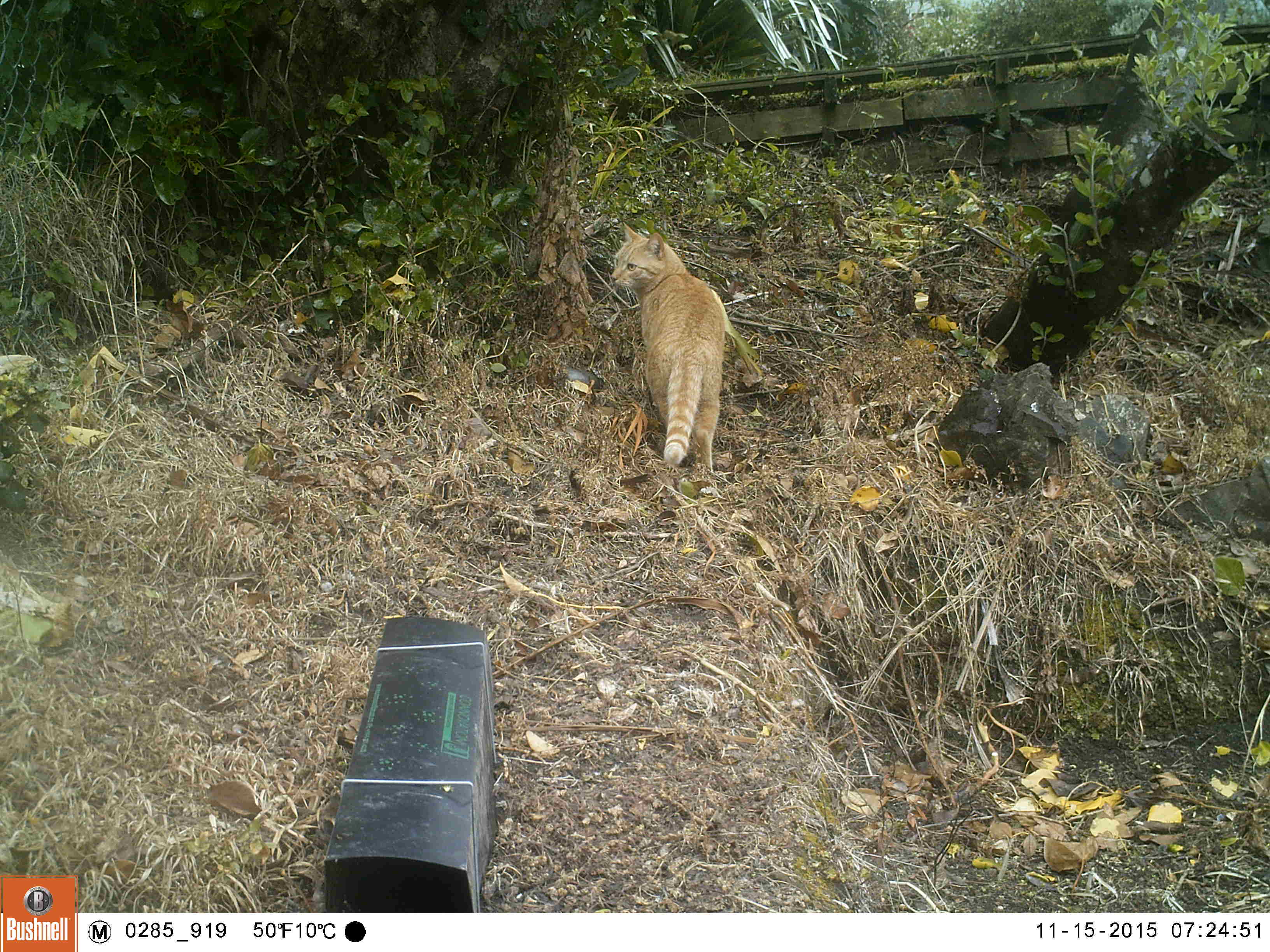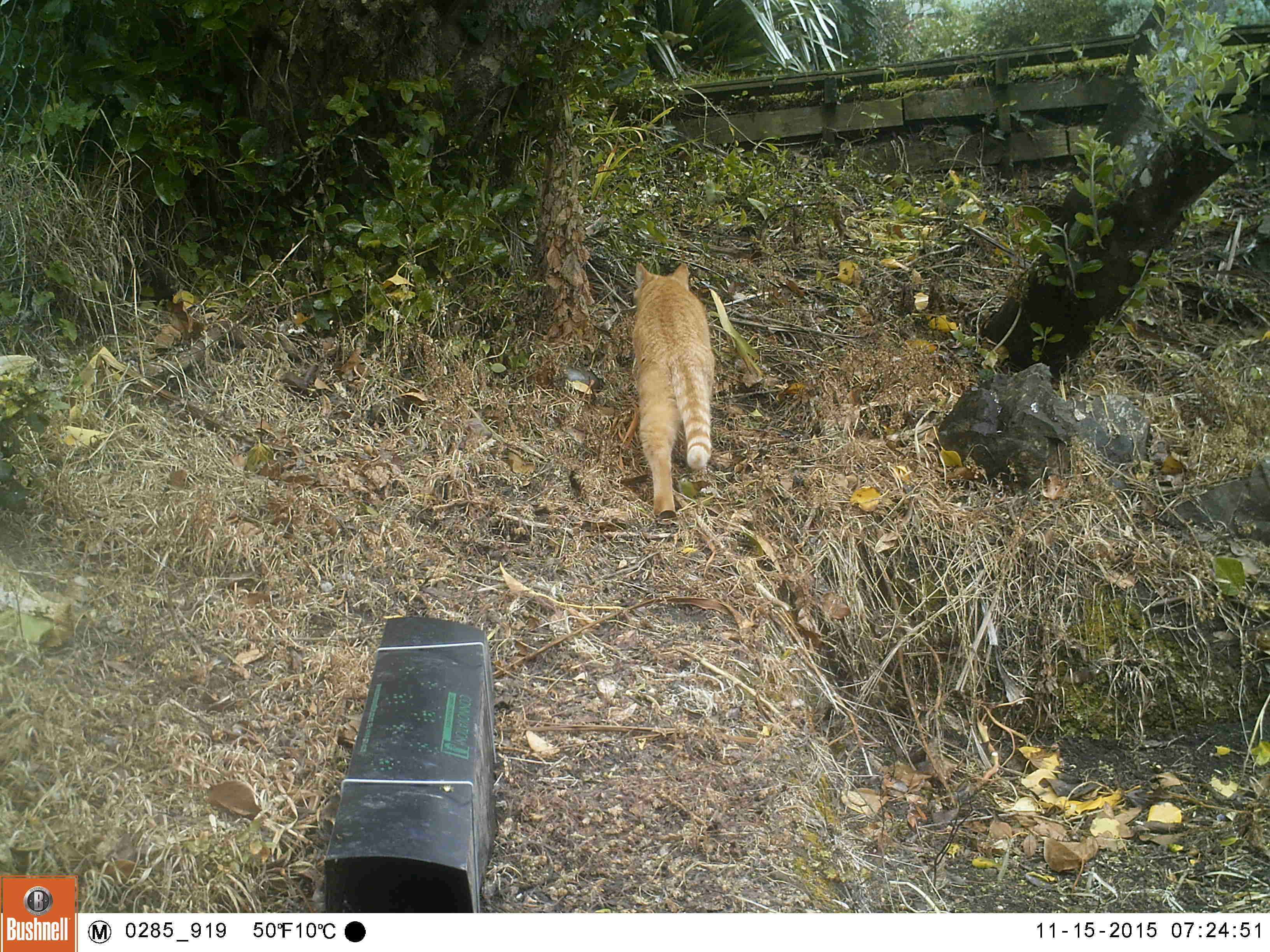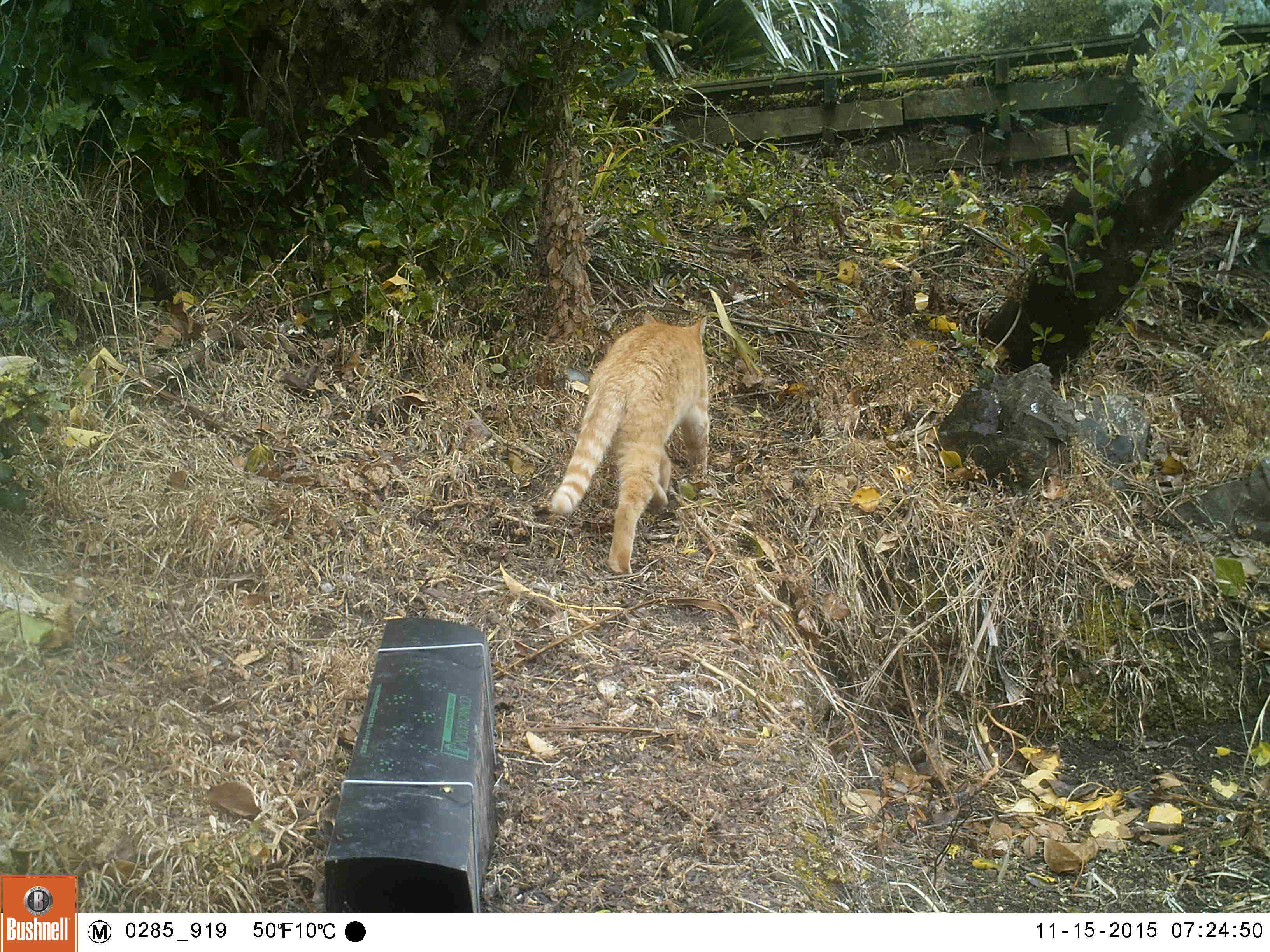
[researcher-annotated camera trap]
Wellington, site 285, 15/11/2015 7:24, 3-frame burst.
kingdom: Animalia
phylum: Chordata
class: Mammalia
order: Carnivora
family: Felidae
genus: Felis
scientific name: Felis catus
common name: cat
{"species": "cat (Felis catus)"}